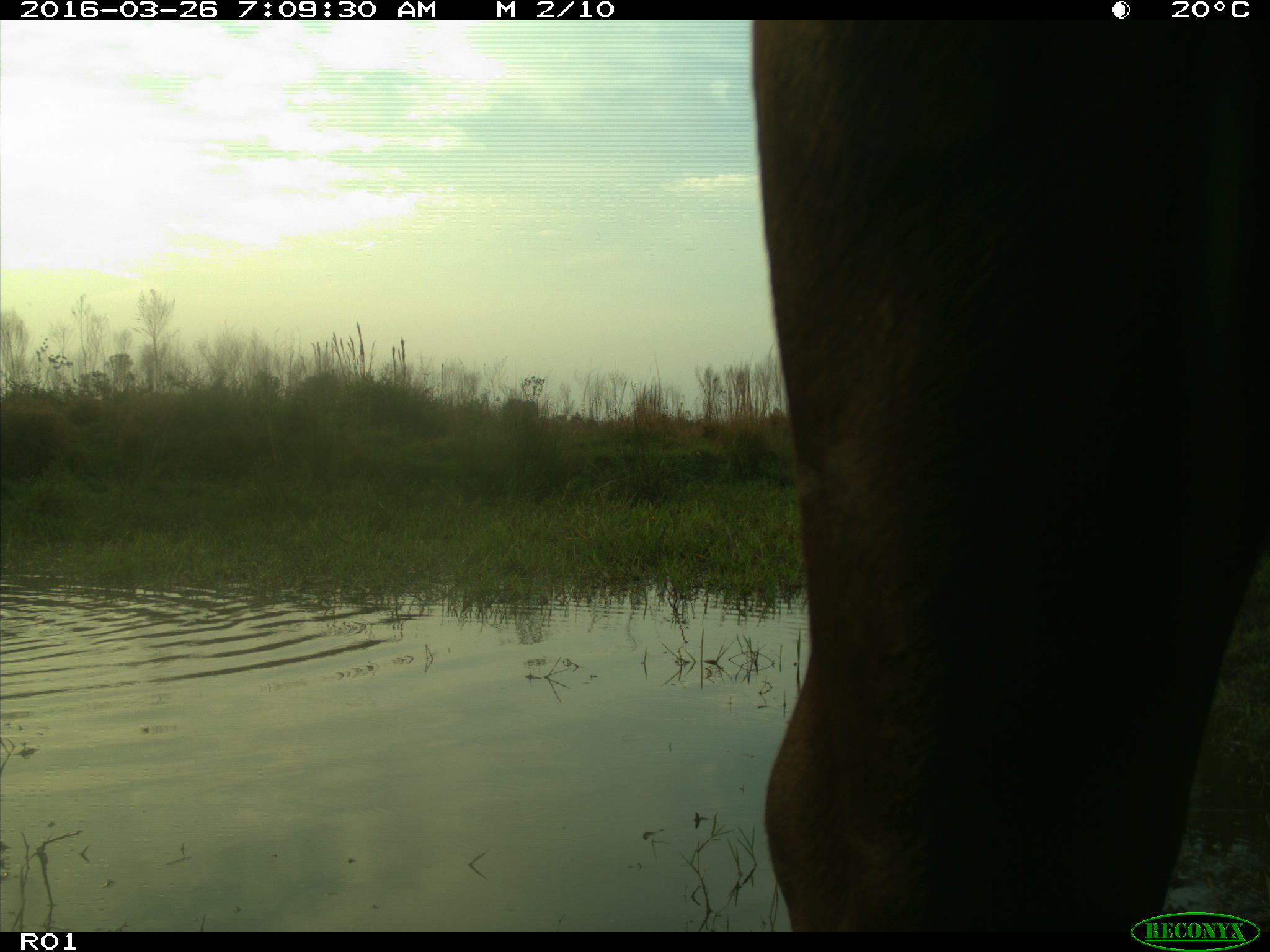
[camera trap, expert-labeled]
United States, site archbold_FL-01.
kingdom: Animalia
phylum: Chordata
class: Mammalia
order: Artiodactyla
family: Bovidae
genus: Bos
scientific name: Bos taurus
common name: domestic cow